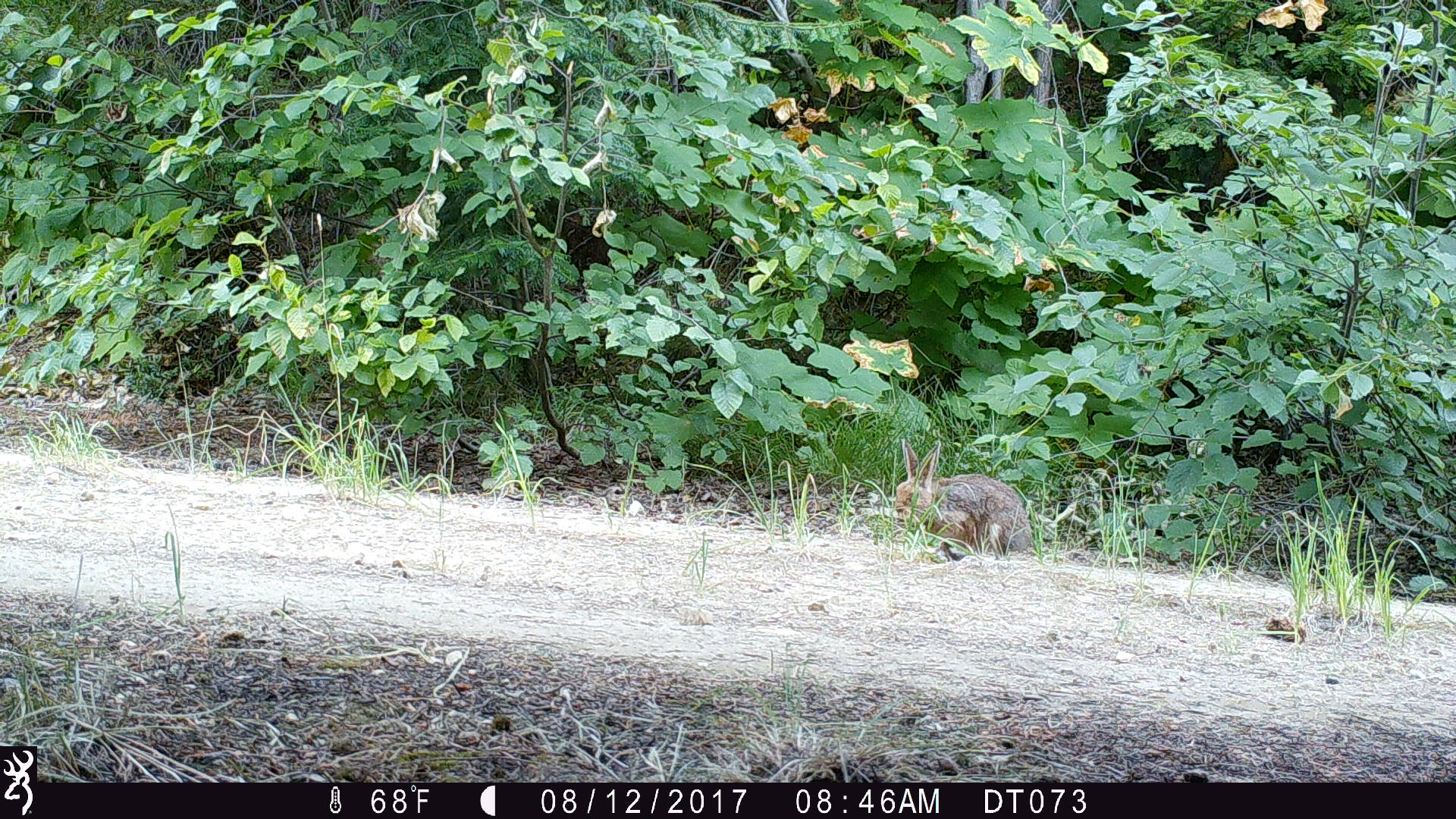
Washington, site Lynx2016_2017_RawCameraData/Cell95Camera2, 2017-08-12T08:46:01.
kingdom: Animalia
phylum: Chordata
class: Mammalia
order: Lagomorpha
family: Leporidae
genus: Lepus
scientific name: Lepus americanus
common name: snowshoe hare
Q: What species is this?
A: Lepus americanus (snowshoe hare).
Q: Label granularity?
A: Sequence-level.